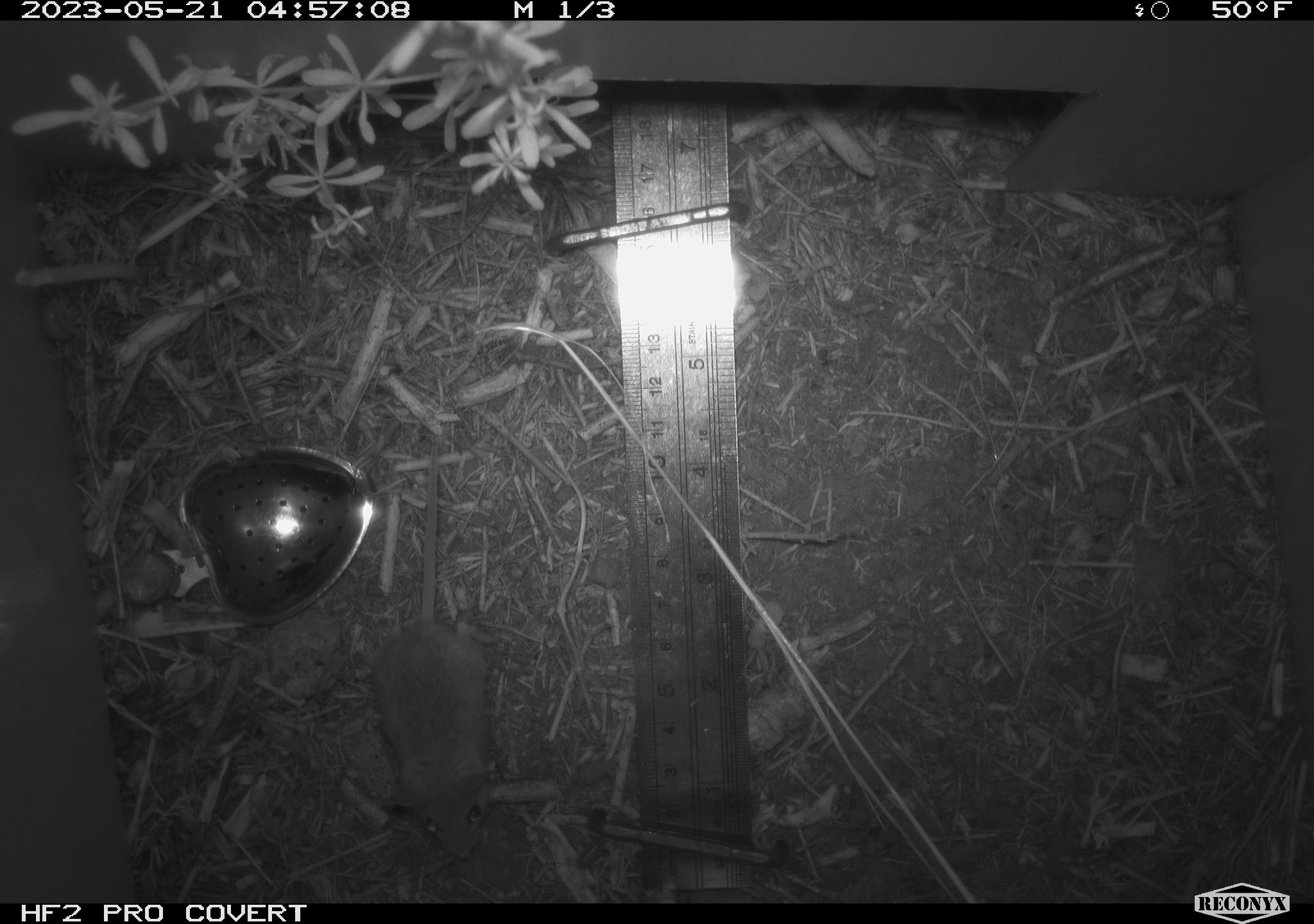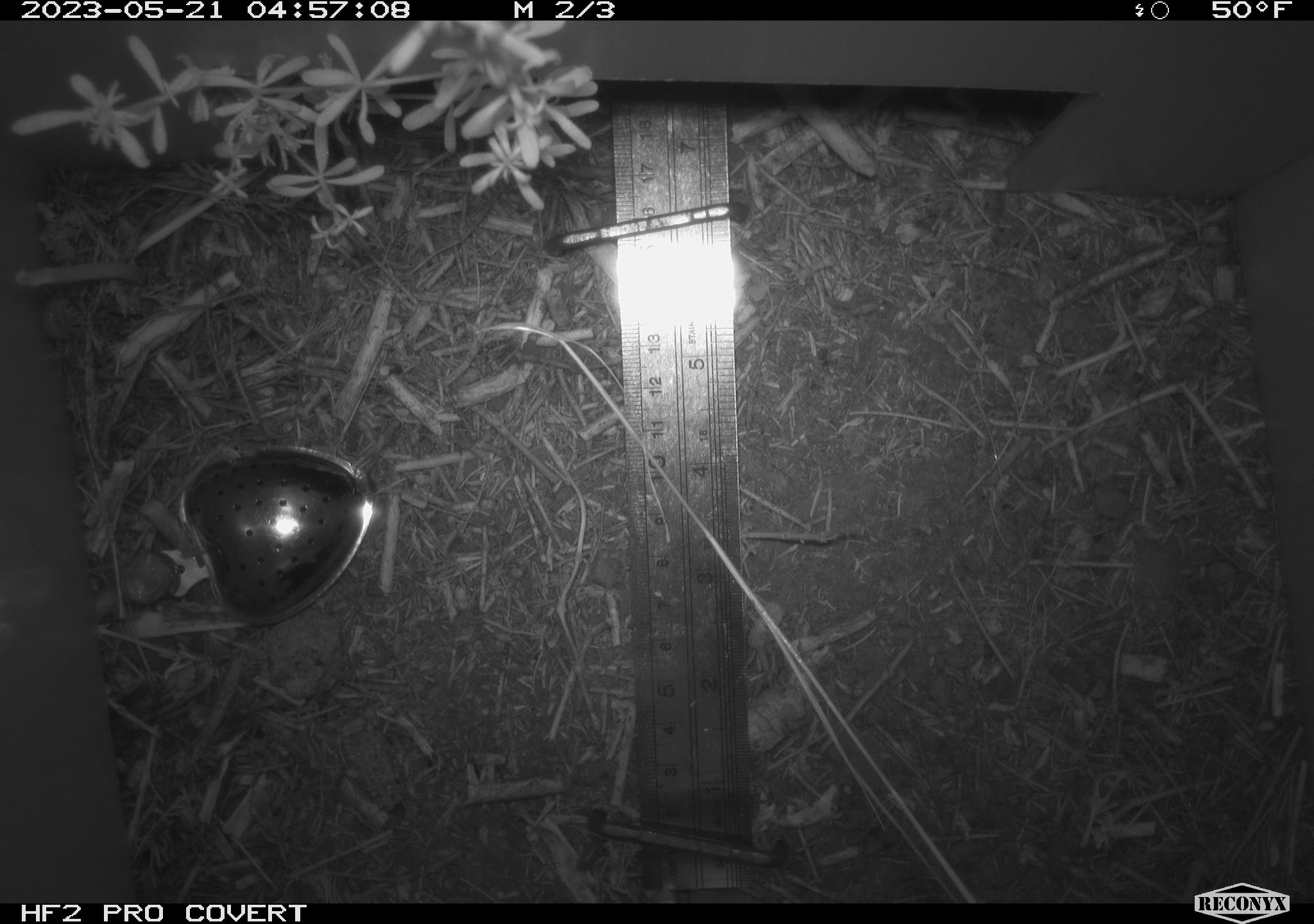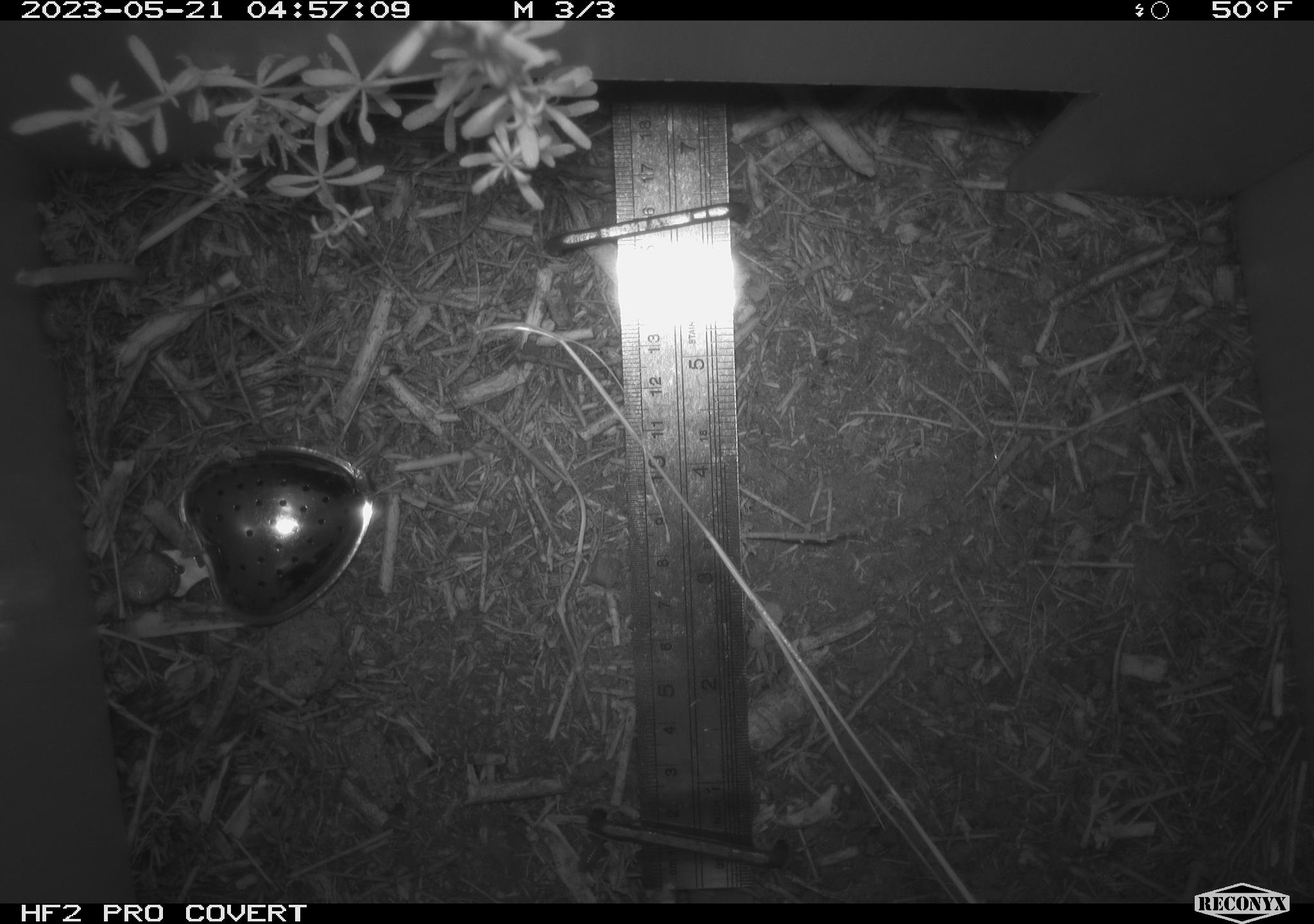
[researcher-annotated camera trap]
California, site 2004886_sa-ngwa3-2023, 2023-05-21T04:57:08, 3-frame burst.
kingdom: Animalia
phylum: Chordata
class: Mammalia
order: Rodentia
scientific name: Rodentia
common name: mouse species